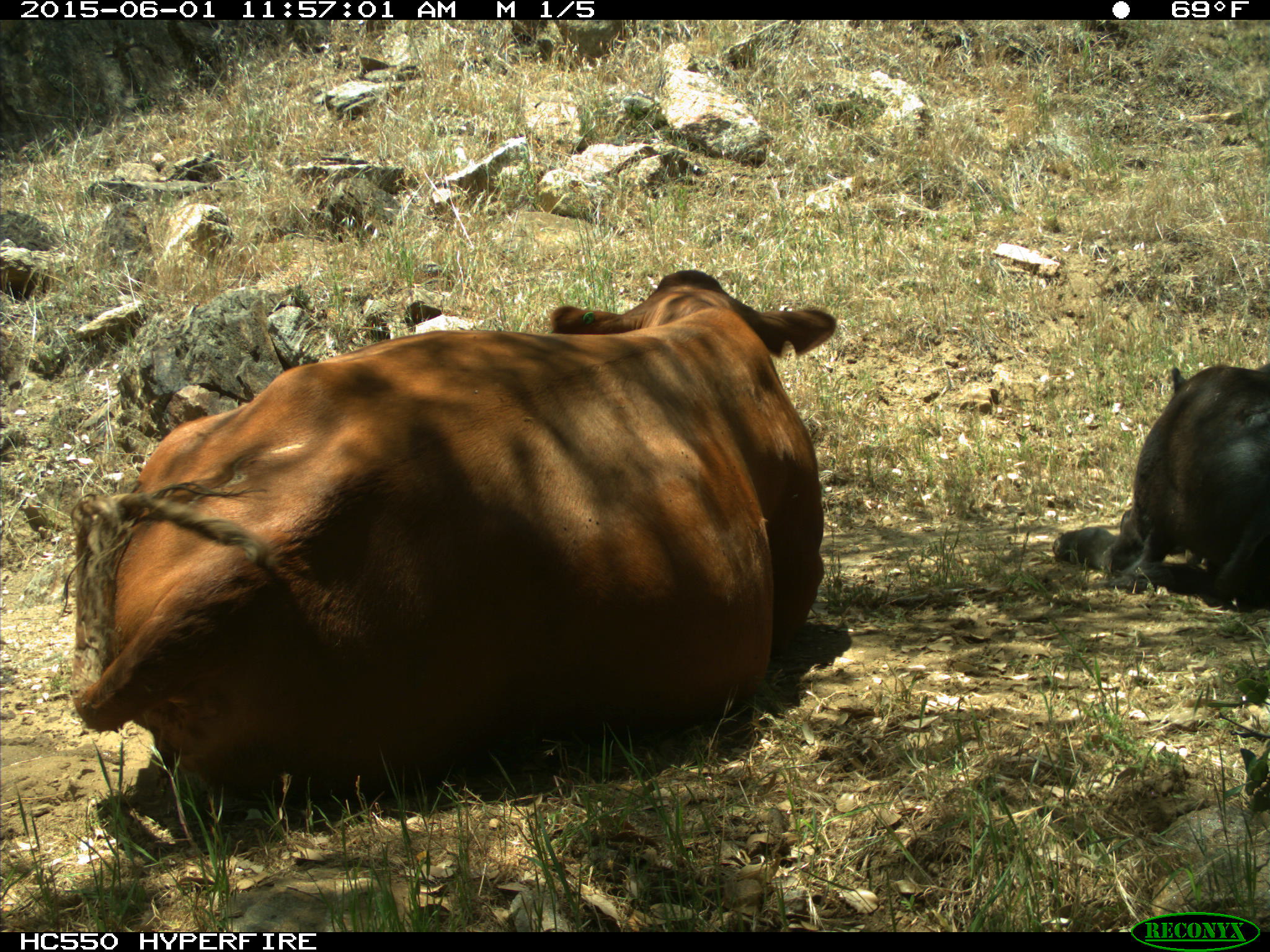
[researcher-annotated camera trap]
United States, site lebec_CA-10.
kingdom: Animalia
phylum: Chordata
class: Mammalia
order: Artiodactyla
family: Bovidae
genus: Bos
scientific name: Bos taurus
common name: domestic cow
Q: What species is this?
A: Bos taurus (domestic cow).